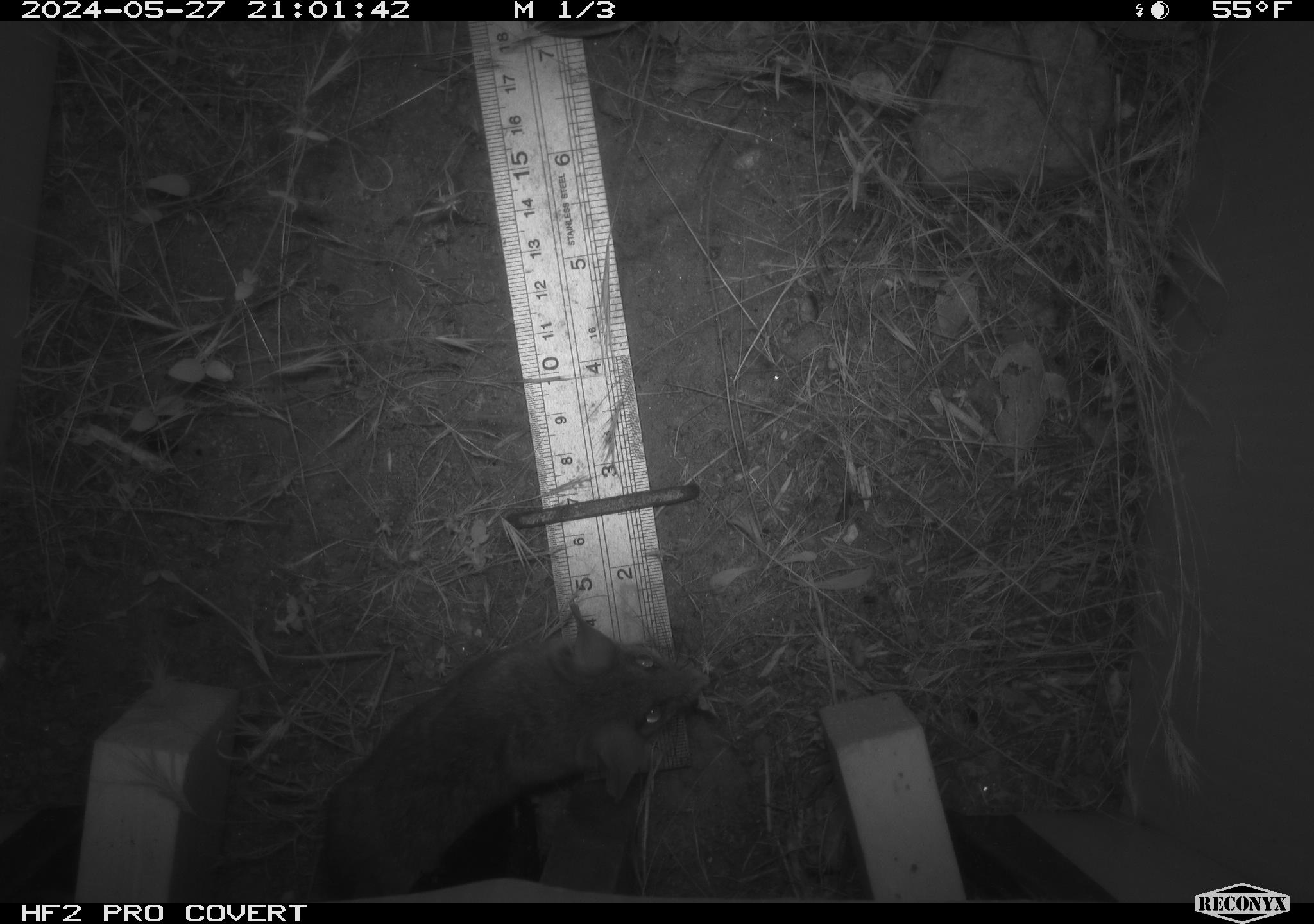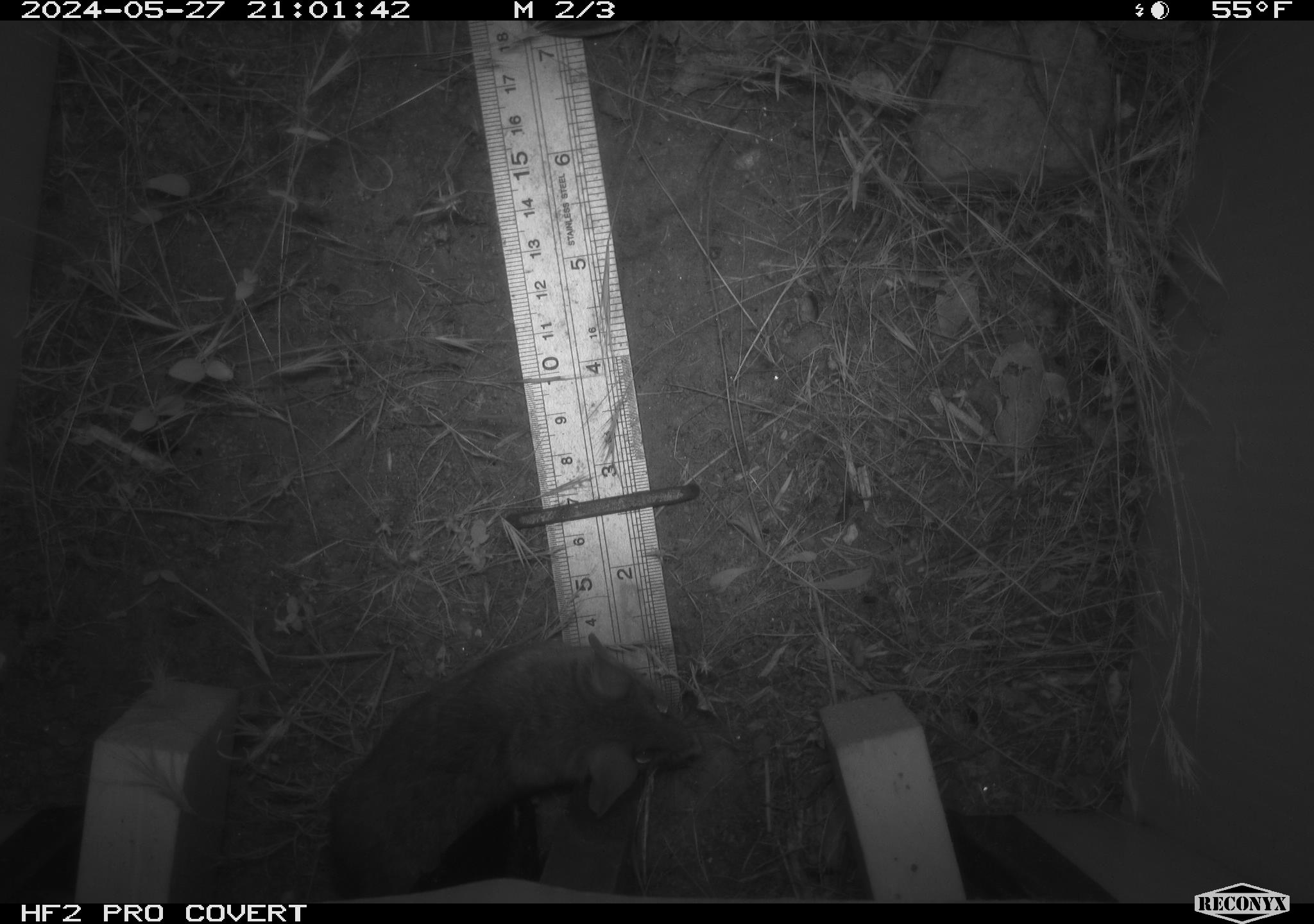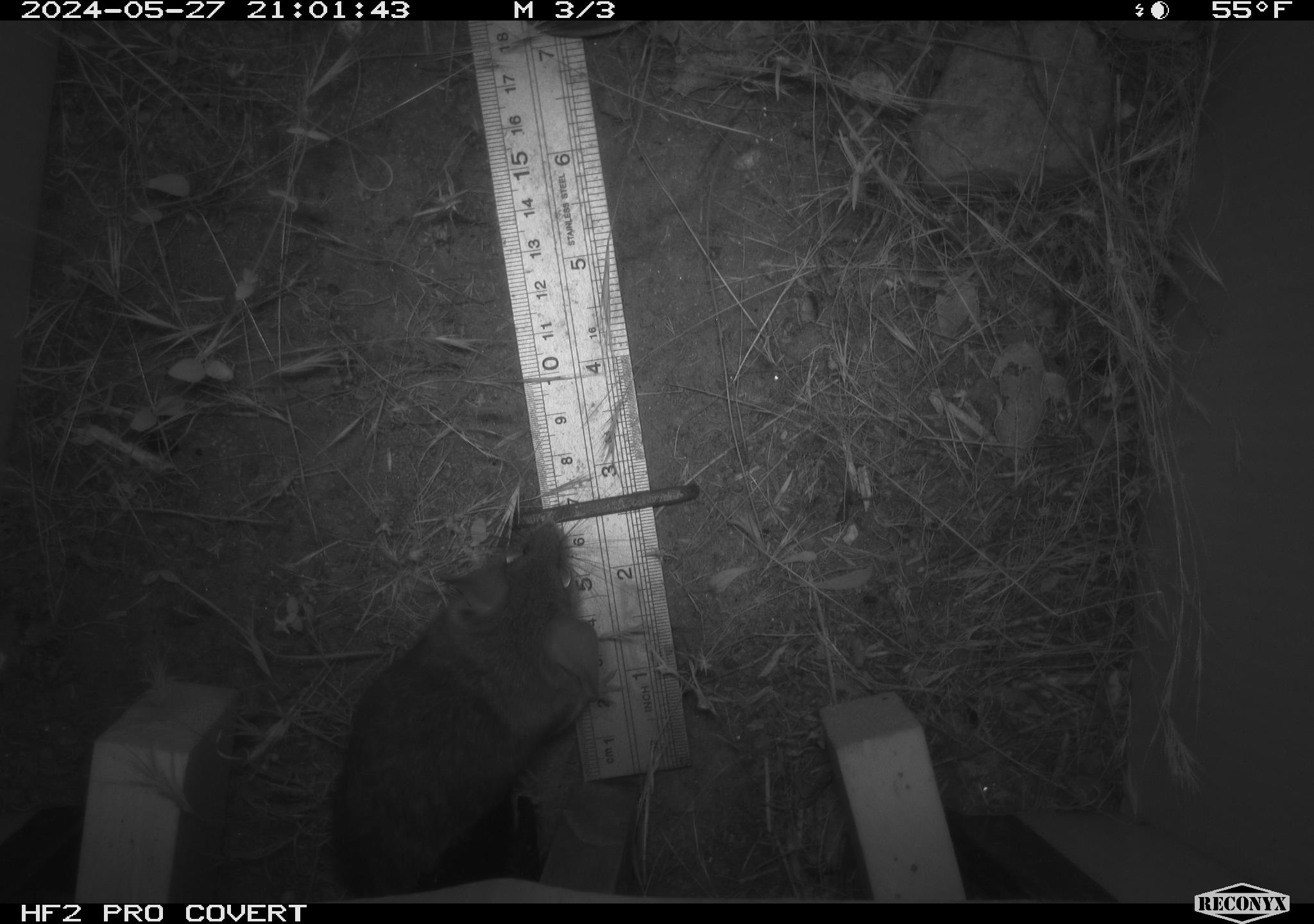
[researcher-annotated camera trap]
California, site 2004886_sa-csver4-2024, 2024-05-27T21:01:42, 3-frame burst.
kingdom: Animalia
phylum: Chordata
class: Mammalia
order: Rodentia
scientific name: Rodentia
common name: mouse species